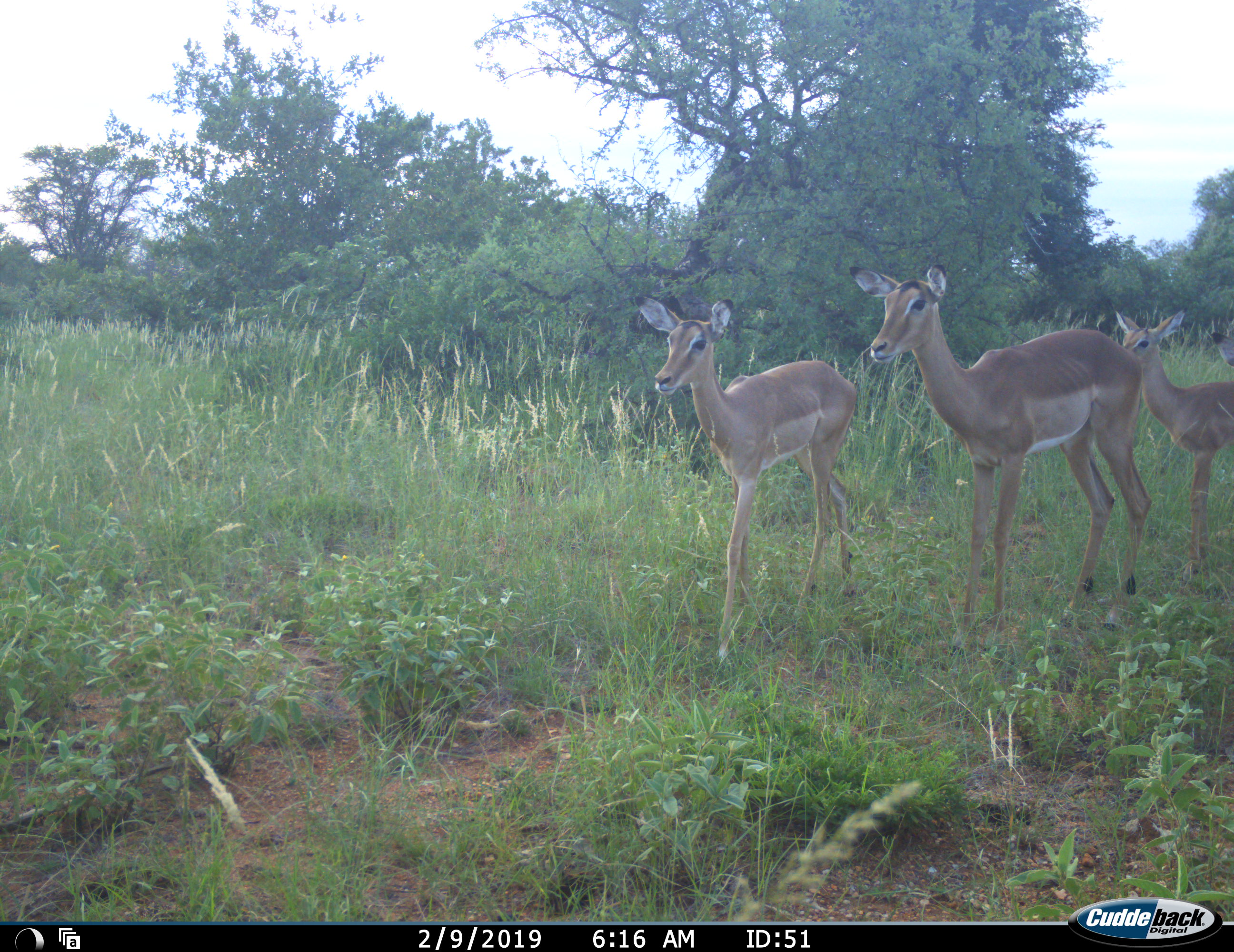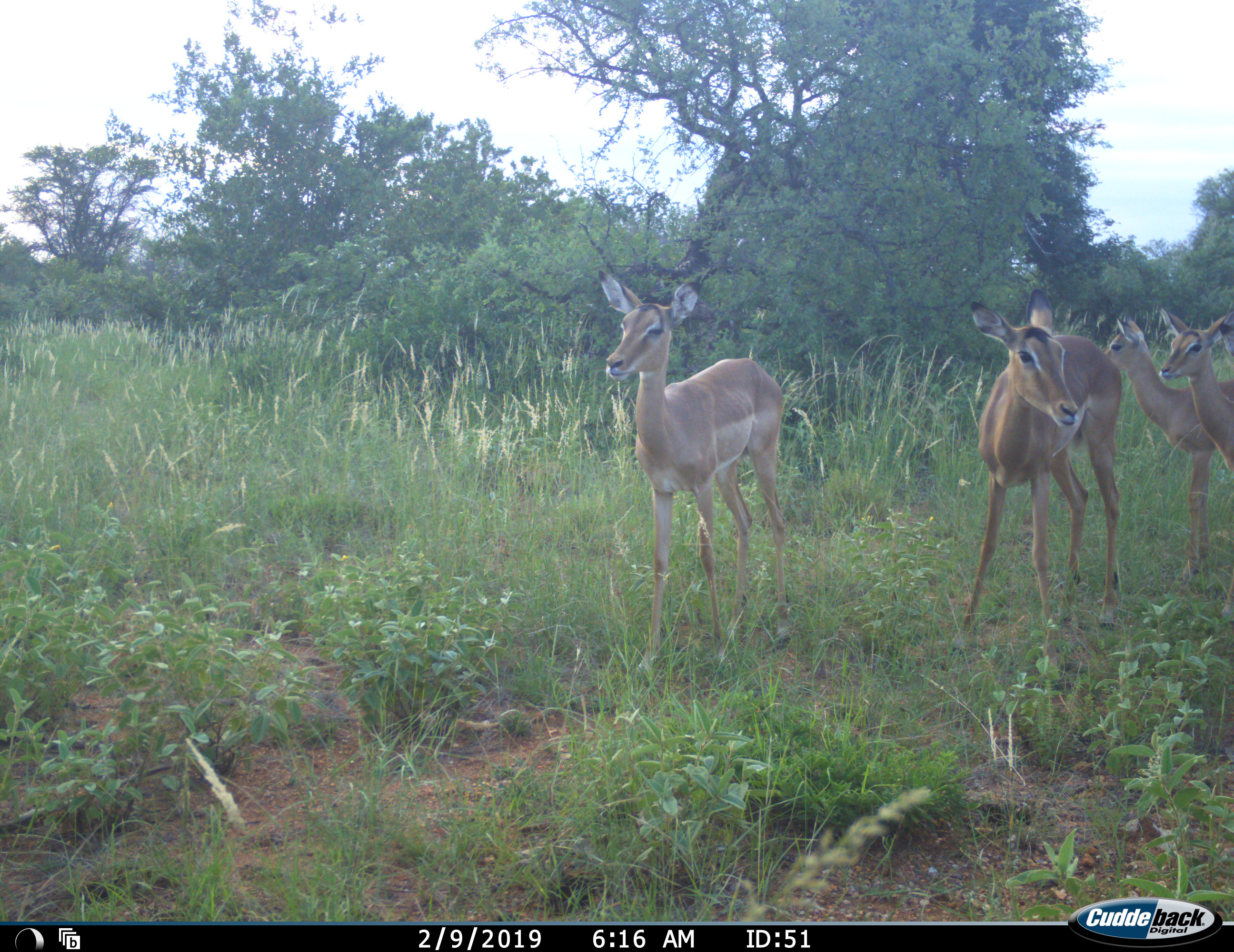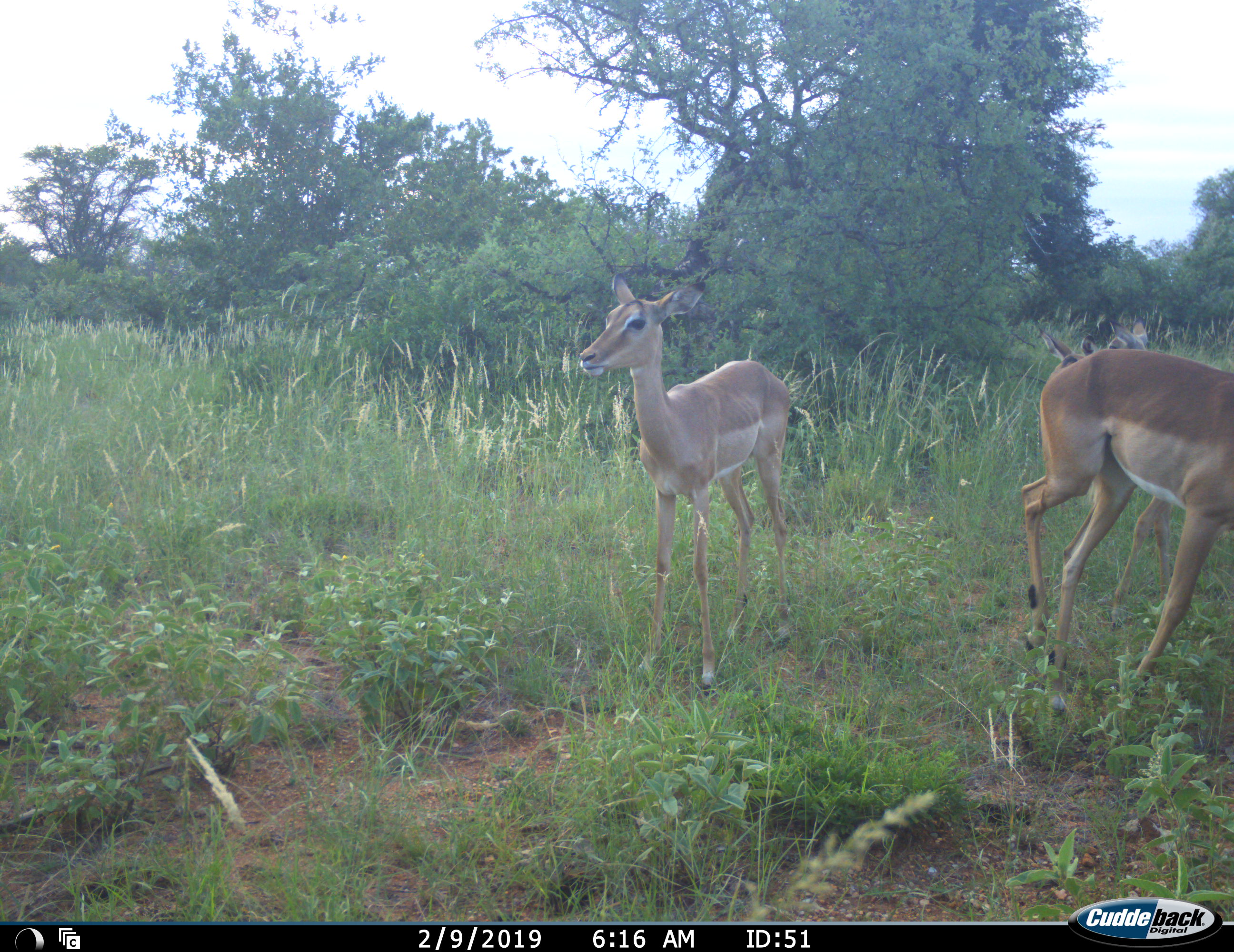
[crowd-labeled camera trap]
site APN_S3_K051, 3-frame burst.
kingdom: Animalia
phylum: Chordata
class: Mammalia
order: Artiodactyla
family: Bovidae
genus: Aepyceros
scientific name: Aepyceros melampus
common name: impala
Impala (Aepyceros melampus), count 4. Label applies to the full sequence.